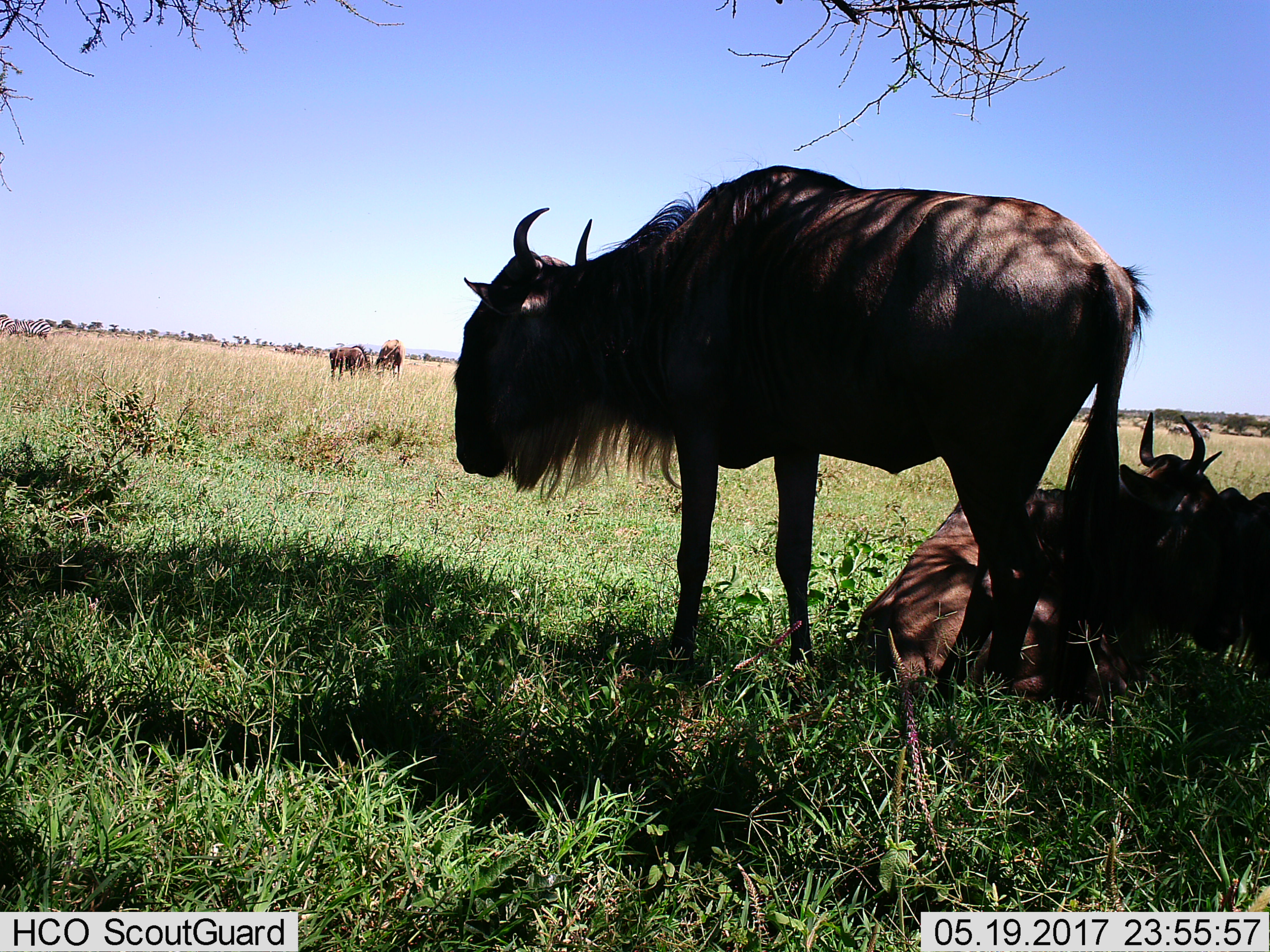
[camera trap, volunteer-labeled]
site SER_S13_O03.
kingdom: Animalia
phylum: Chordata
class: Mammalia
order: Artiodactyla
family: Bovidae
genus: Connochaetes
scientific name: Connochaetes taurinus taurinus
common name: blue wildebeest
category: wildebeestblue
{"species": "wildebeestblue (blue wildebeest) (Connochaetes taurinus taurinus)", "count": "5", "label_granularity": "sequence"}